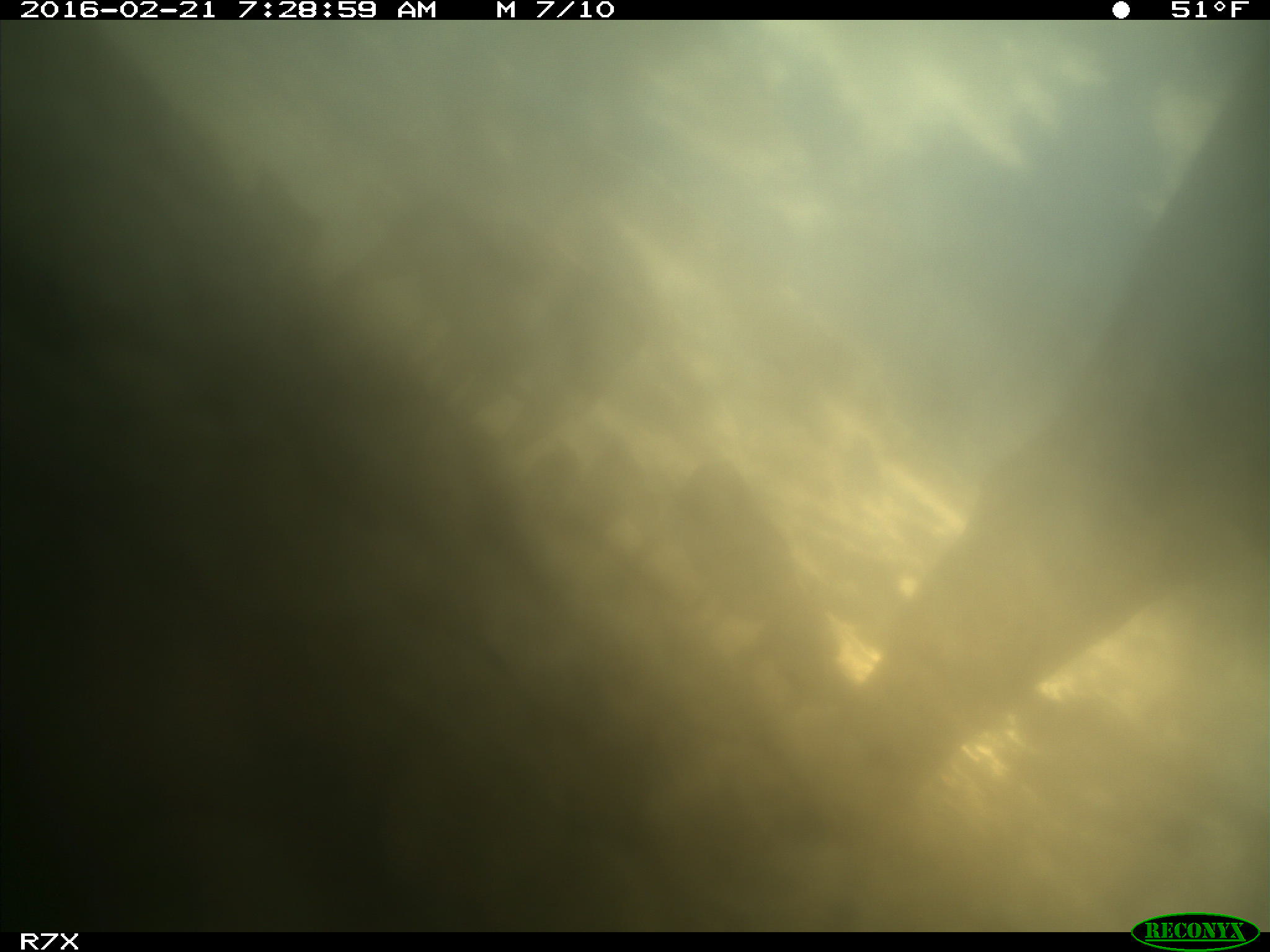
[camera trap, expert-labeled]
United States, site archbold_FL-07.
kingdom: Animalia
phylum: Chordata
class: Mammalia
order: Artiodactyla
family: Bovidae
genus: Bos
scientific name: Bos taurus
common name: domestic cow